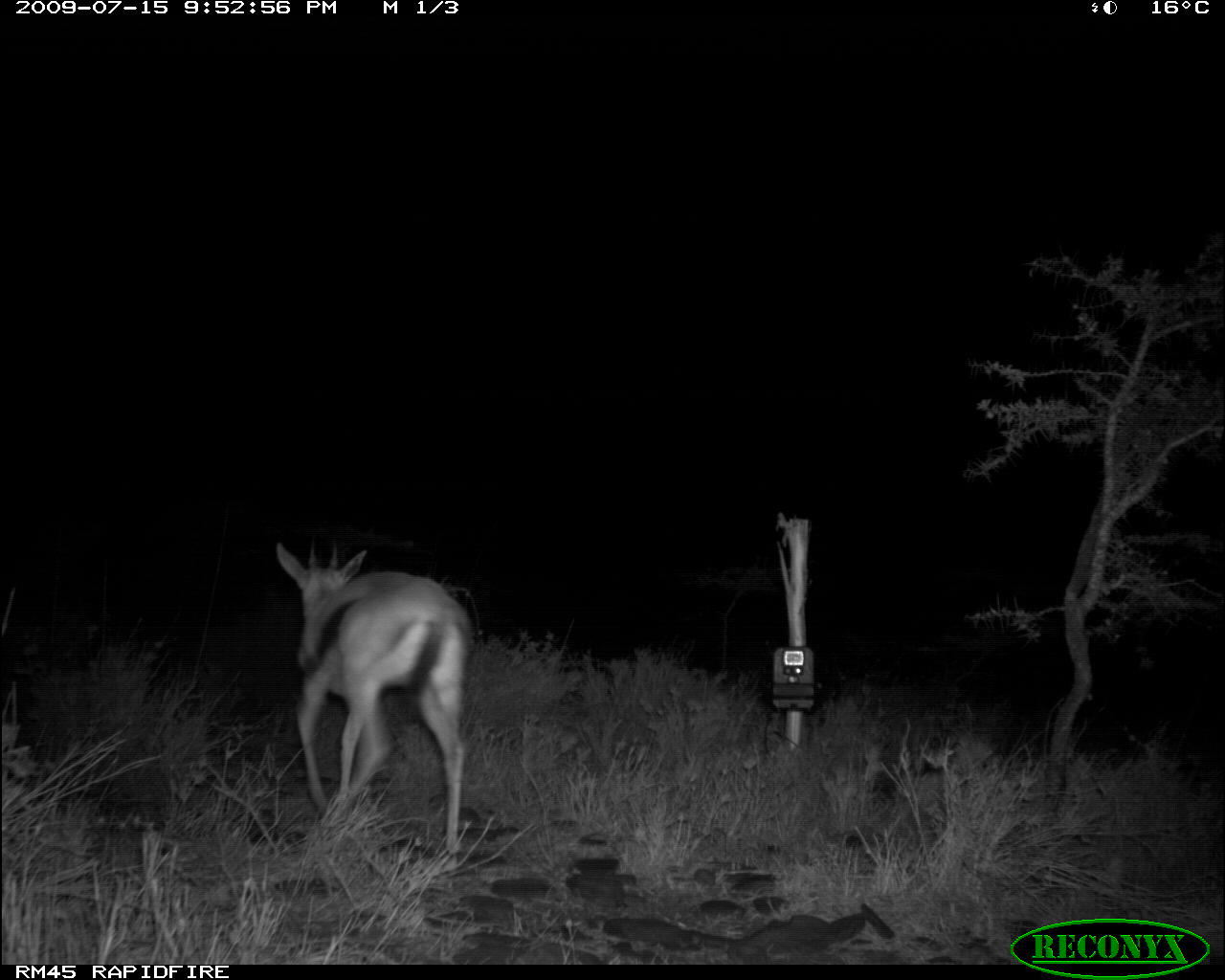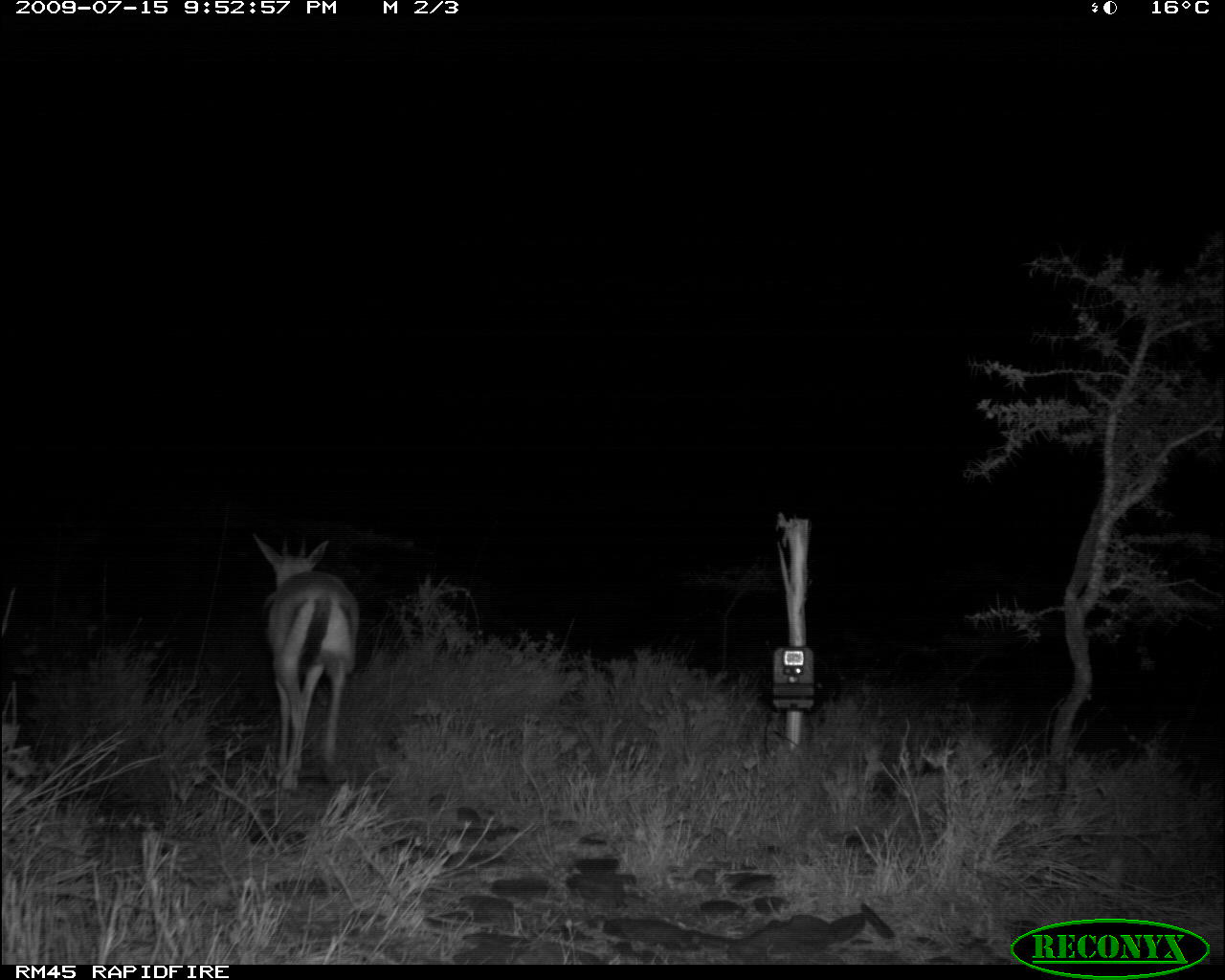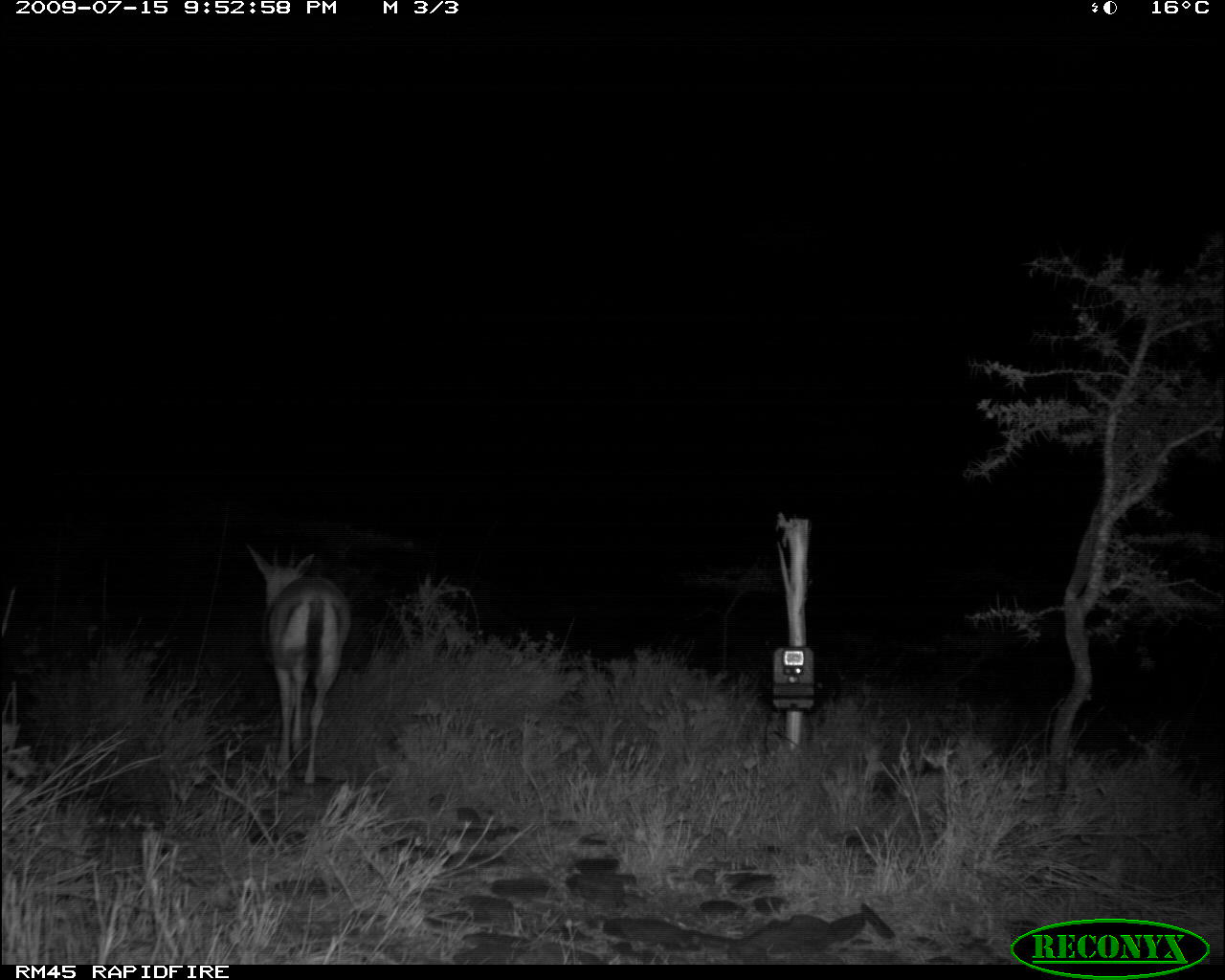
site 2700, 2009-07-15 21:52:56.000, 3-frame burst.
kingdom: Animalia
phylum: Chordata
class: Mammalia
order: Artiodactyla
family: Bovidae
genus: Eudorcas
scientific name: Eudorcas thomsonii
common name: thomson's gazelle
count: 1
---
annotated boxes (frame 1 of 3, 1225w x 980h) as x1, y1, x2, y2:
eudorcas thomsonii: 273, 540, 472, 858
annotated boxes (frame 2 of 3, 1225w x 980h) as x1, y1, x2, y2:
eudorcas thomsonii: 251, 531, 360, 793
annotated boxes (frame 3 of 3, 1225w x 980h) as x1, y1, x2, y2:
eudorcas thomsonii: 243, 541, 352, 785